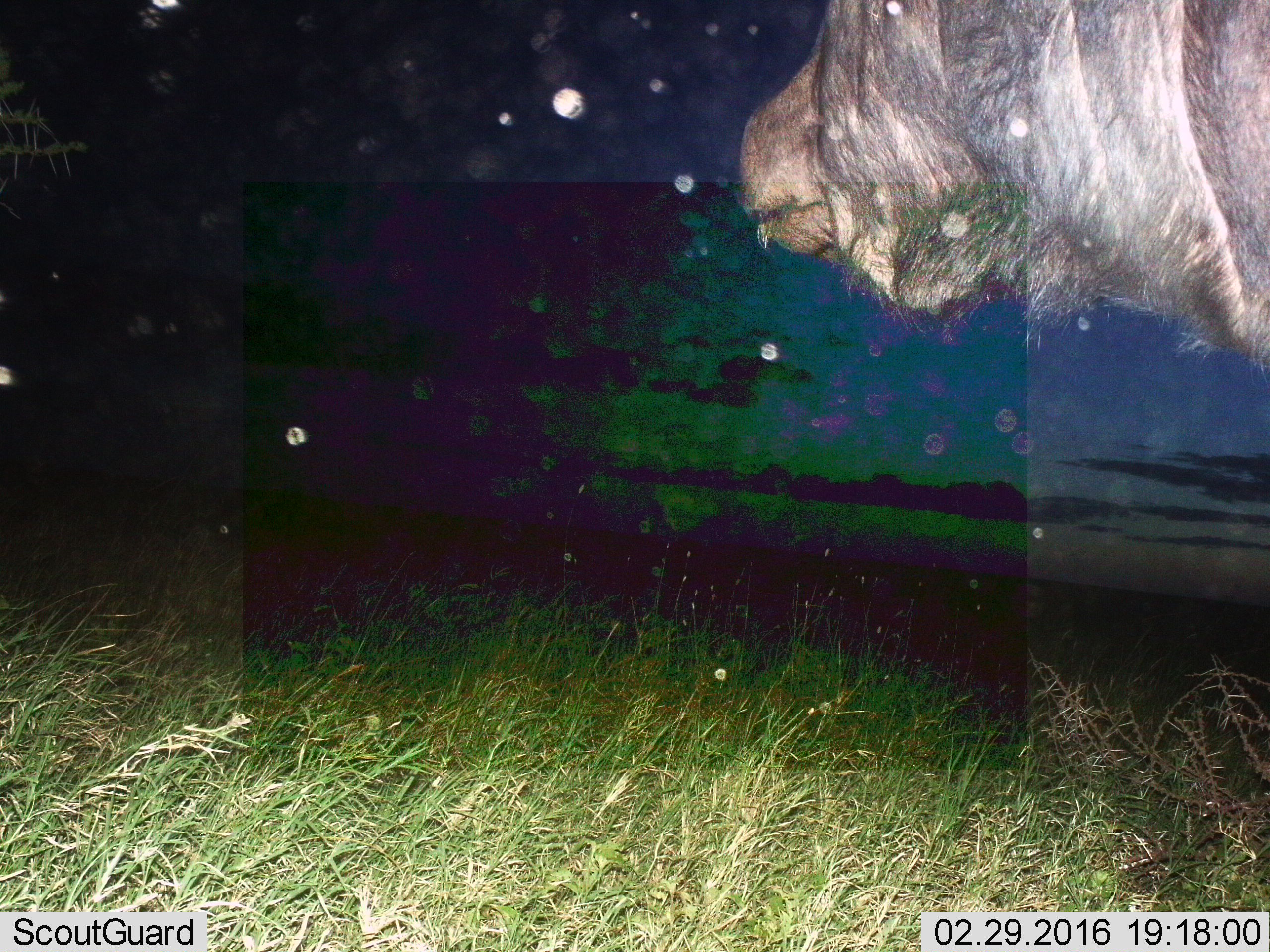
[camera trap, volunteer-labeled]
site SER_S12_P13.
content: unidentified animal